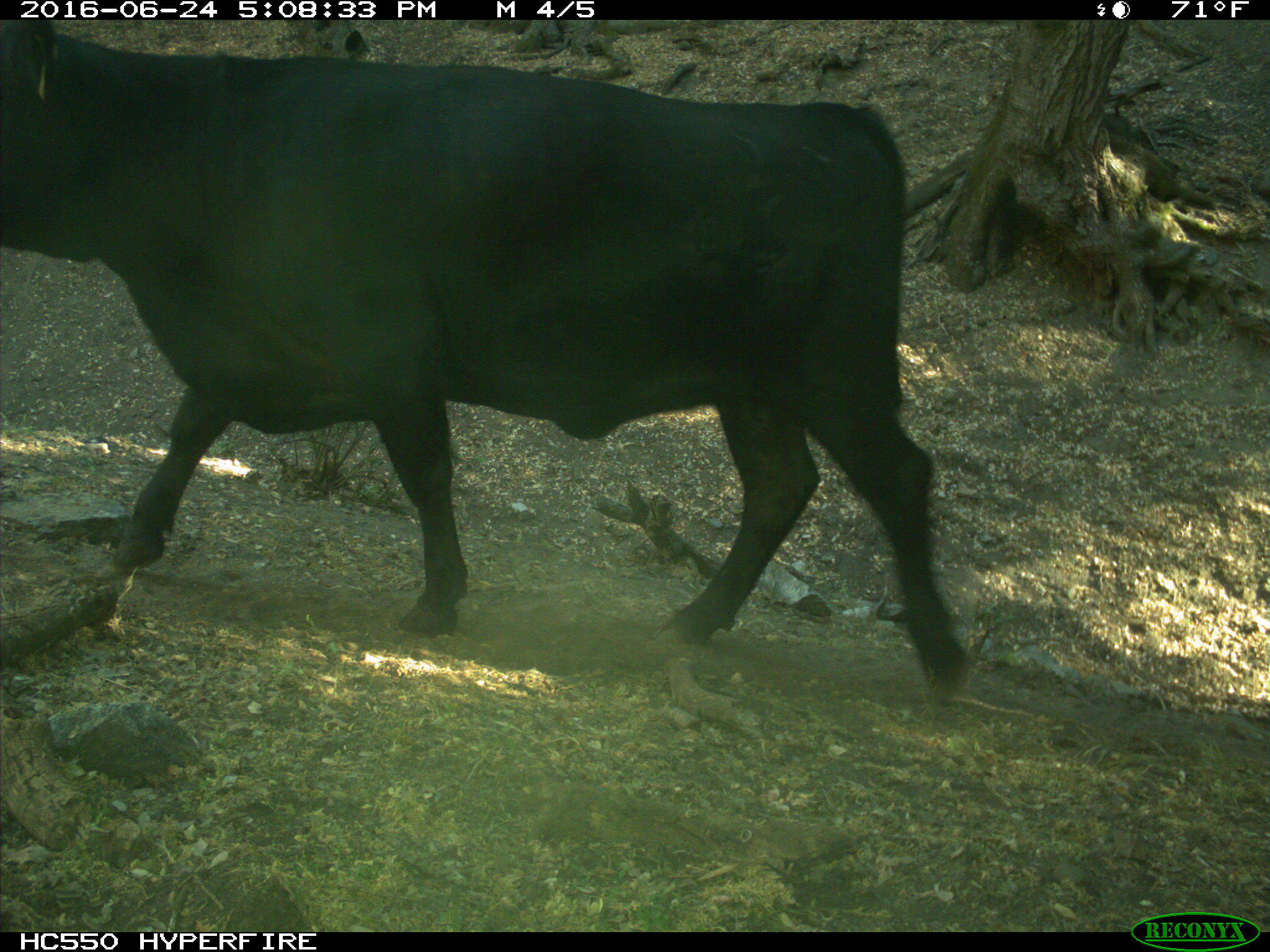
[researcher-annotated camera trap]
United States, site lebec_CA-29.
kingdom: Animalia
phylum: Chordata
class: Mammalia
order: Artiodactyla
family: Bovidae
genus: Bos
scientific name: Bos taurus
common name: domestic cow